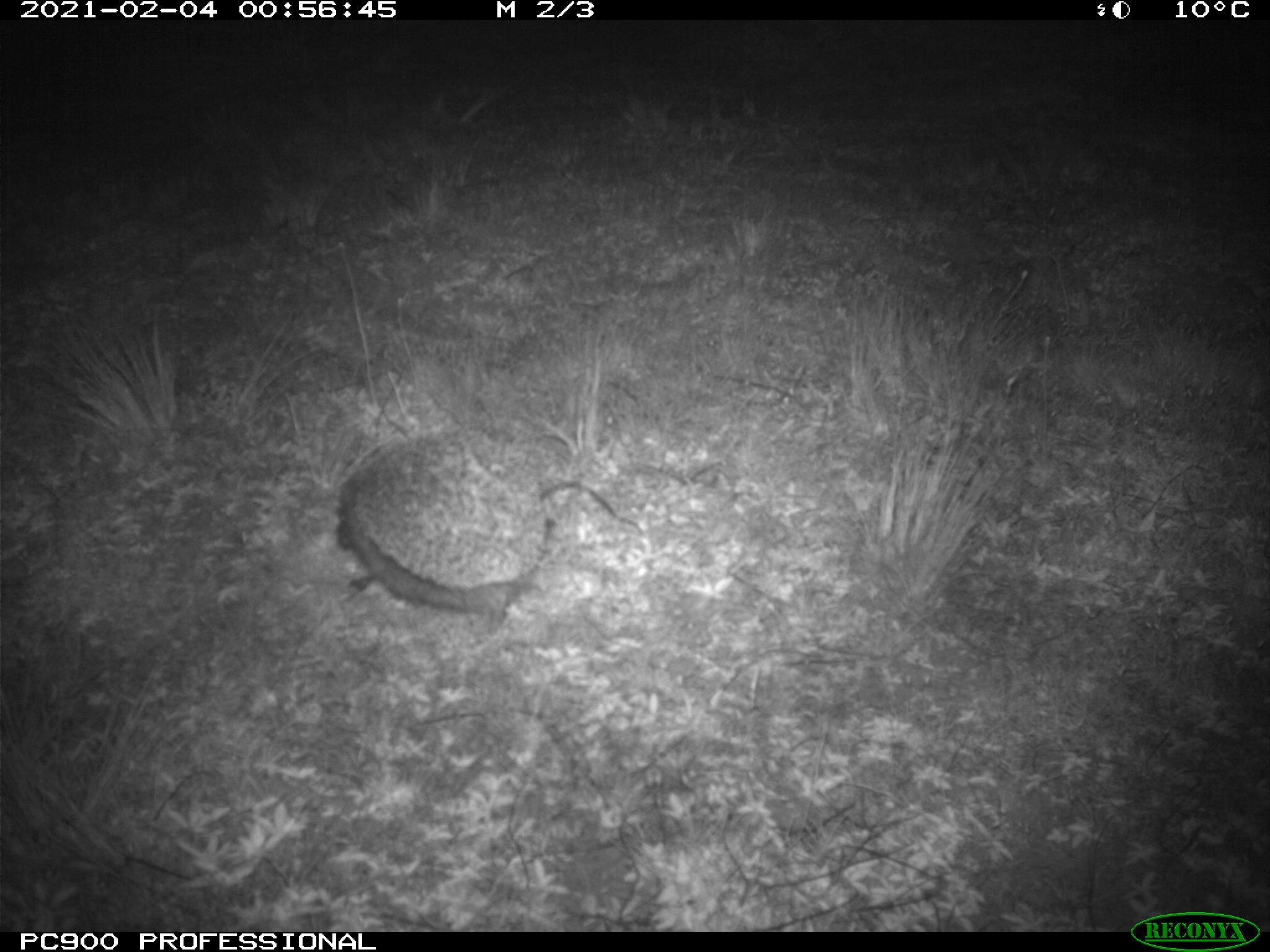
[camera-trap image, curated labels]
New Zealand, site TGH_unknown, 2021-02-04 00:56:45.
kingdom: Animalia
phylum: Chordata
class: Mammalia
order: Eulipotyphla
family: Erinaceidae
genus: Erinaceus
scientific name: Erinaceus europaeus europaeus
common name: european hedgehog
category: hedgehog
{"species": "hedgehog (european hedgehog) (Erinaceus europaeus europaeus)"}